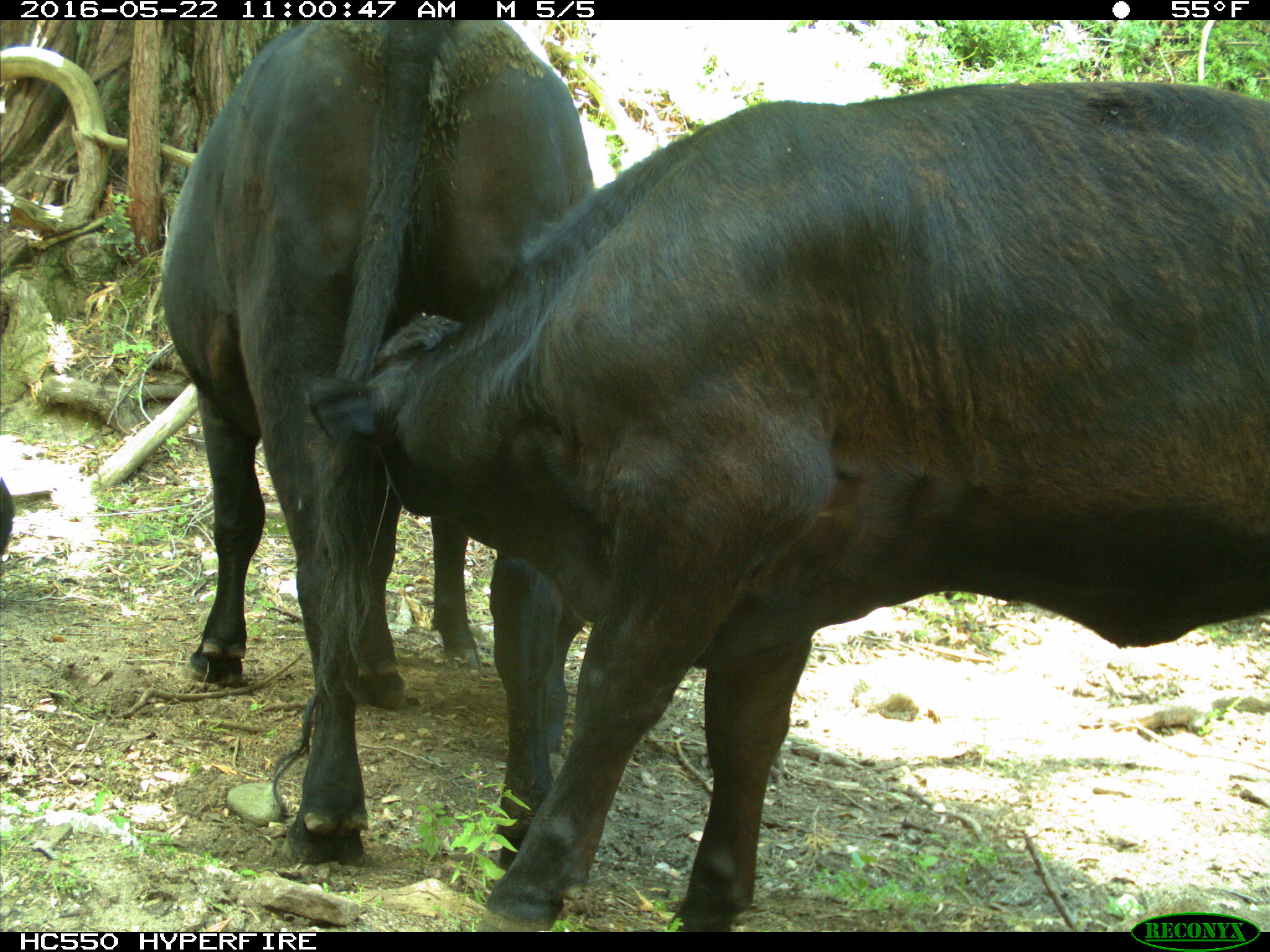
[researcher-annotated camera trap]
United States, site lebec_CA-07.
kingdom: Animalia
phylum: Chordata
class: Mammalia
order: Artiodactyla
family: Bovidae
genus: Bos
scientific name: Bos taurus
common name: domestic cow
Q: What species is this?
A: Bos taurus (domestic cow).